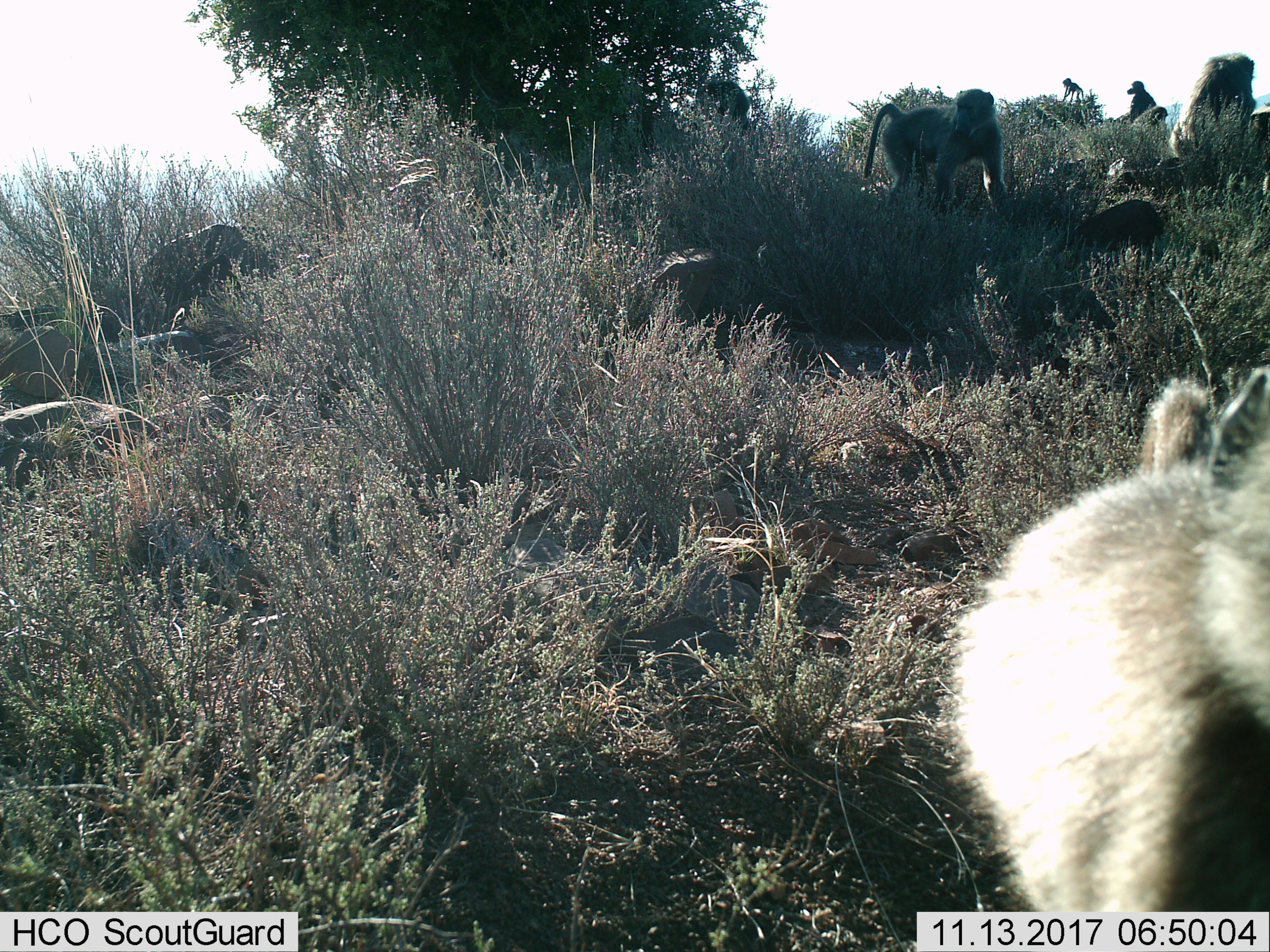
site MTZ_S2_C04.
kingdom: Animalia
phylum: Chordata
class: Mammalia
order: Primates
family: Cercopithecidae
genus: Papio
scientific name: Papio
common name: baboon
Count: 6.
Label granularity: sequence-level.